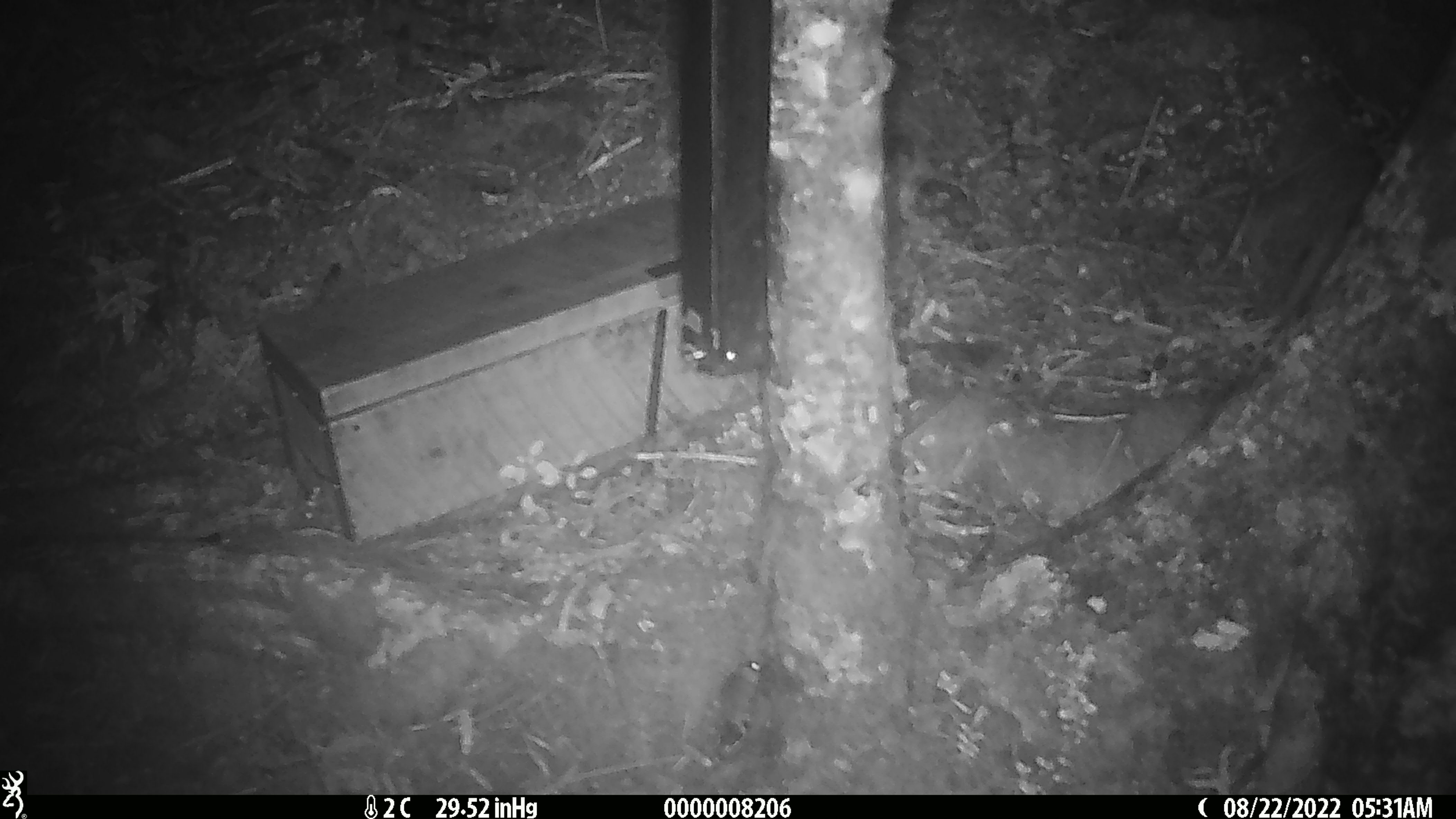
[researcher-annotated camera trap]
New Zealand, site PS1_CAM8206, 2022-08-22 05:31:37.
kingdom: Animalia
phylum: Chordata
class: Mammalia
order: Rodentia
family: Muridae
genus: Mus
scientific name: Mus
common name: mouse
Mouse (Mus).